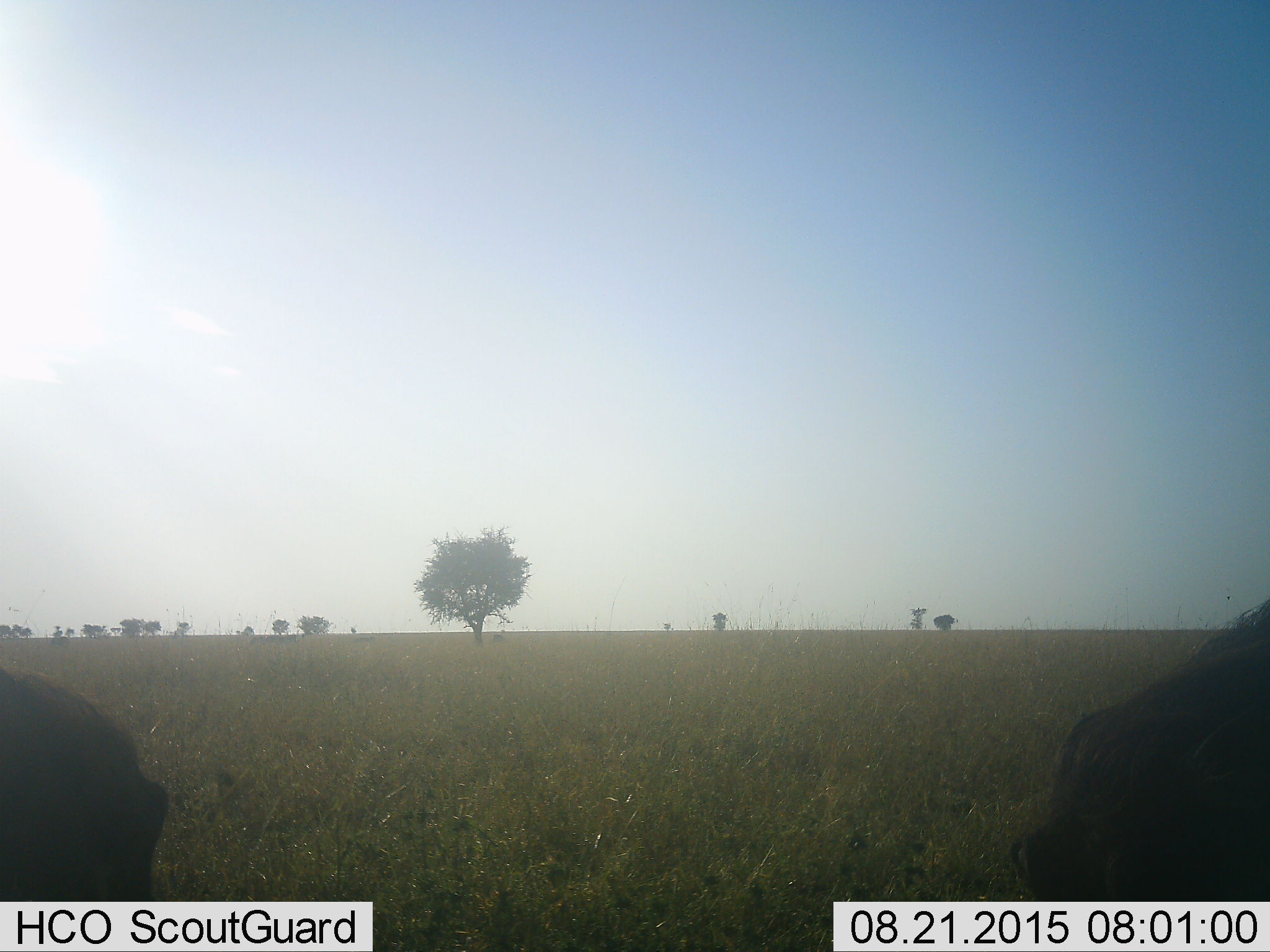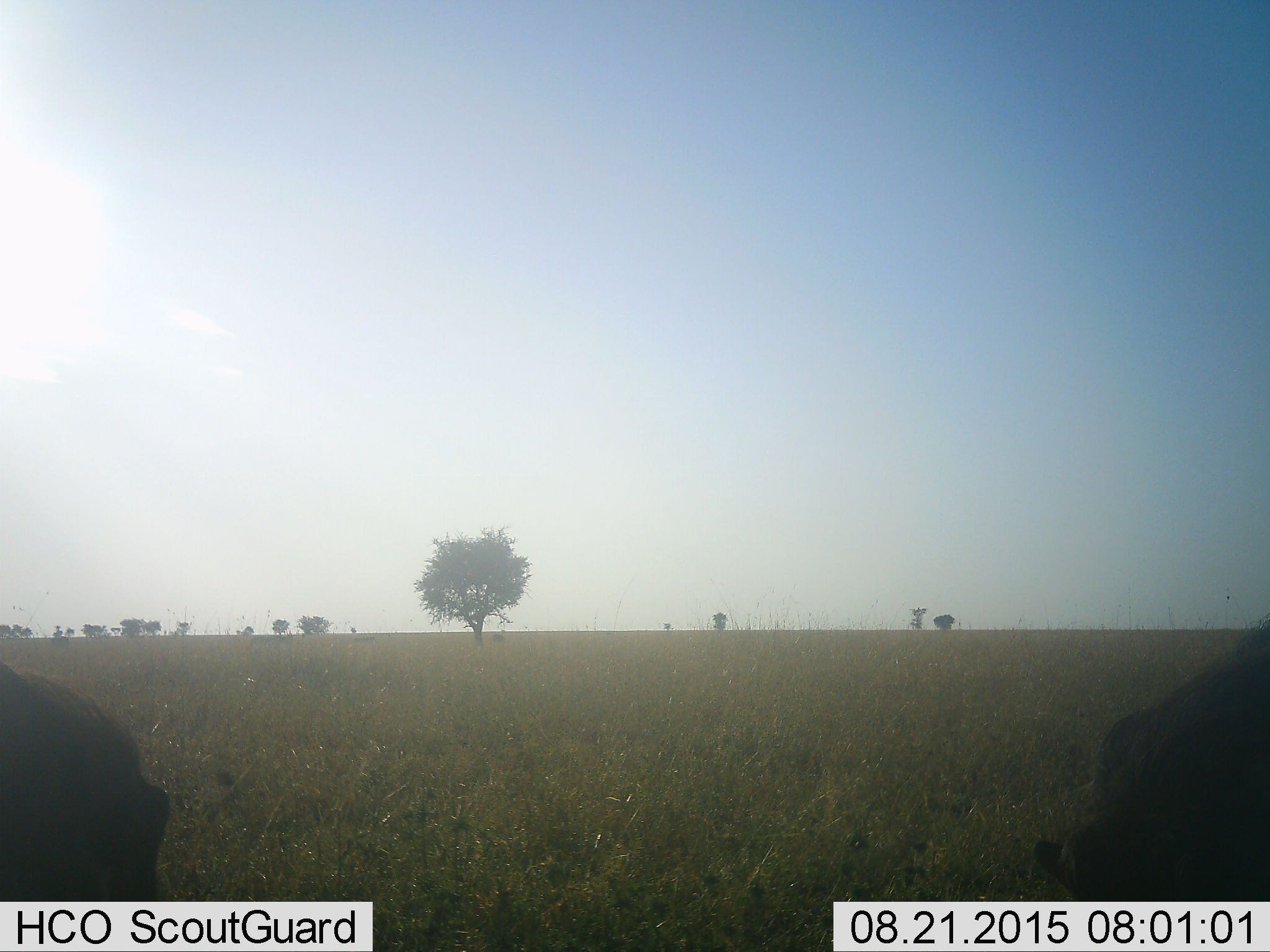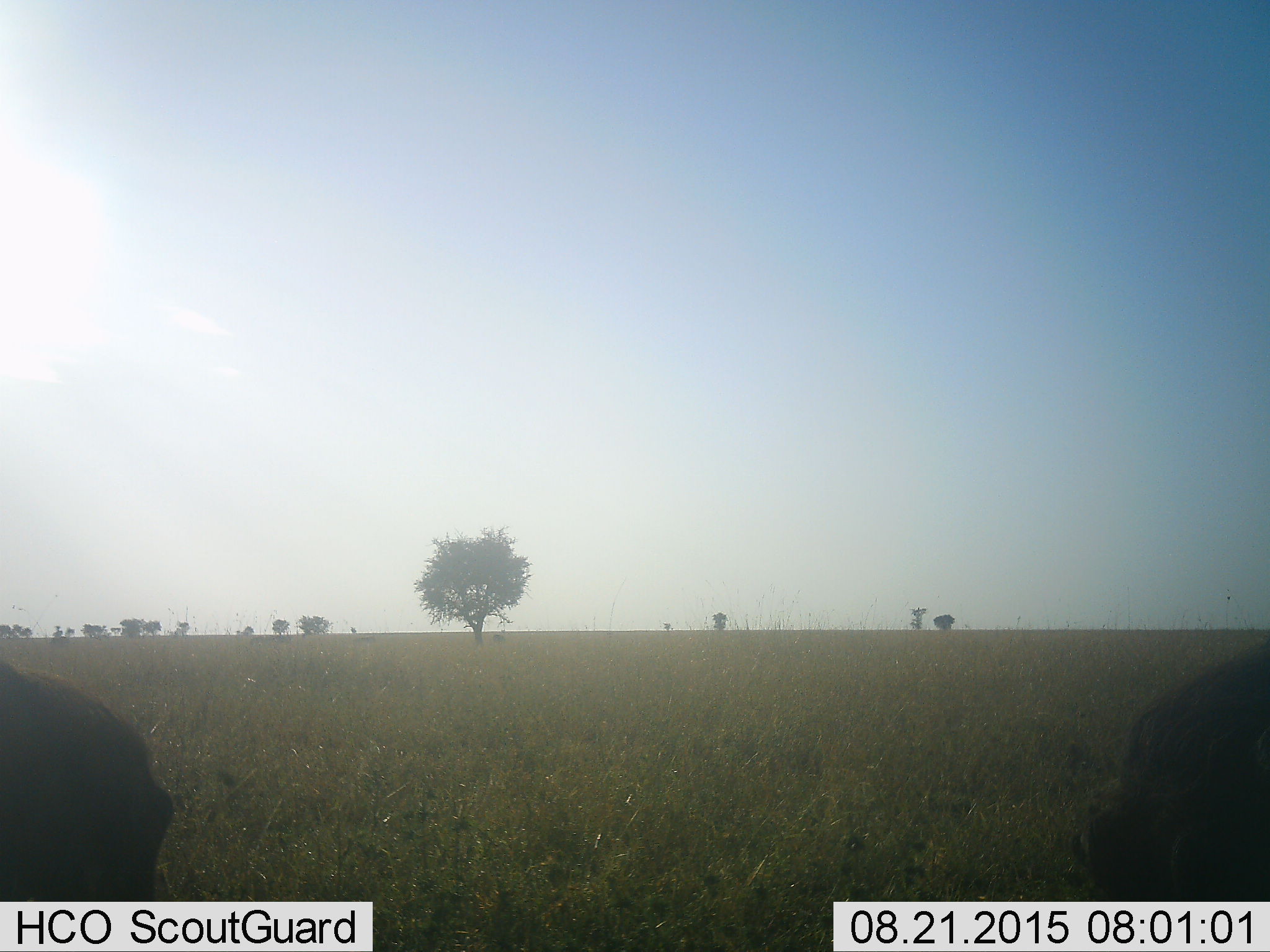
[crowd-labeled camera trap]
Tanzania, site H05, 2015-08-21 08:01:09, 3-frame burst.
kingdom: Animalia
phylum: Chordata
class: Mammalia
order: Artiodactyla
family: Bovidae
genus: Syncerus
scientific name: Syncerus caffer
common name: cape buffalo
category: buffalo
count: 2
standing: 0%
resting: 0%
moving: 25%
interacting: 0%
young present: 0%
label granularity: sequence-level